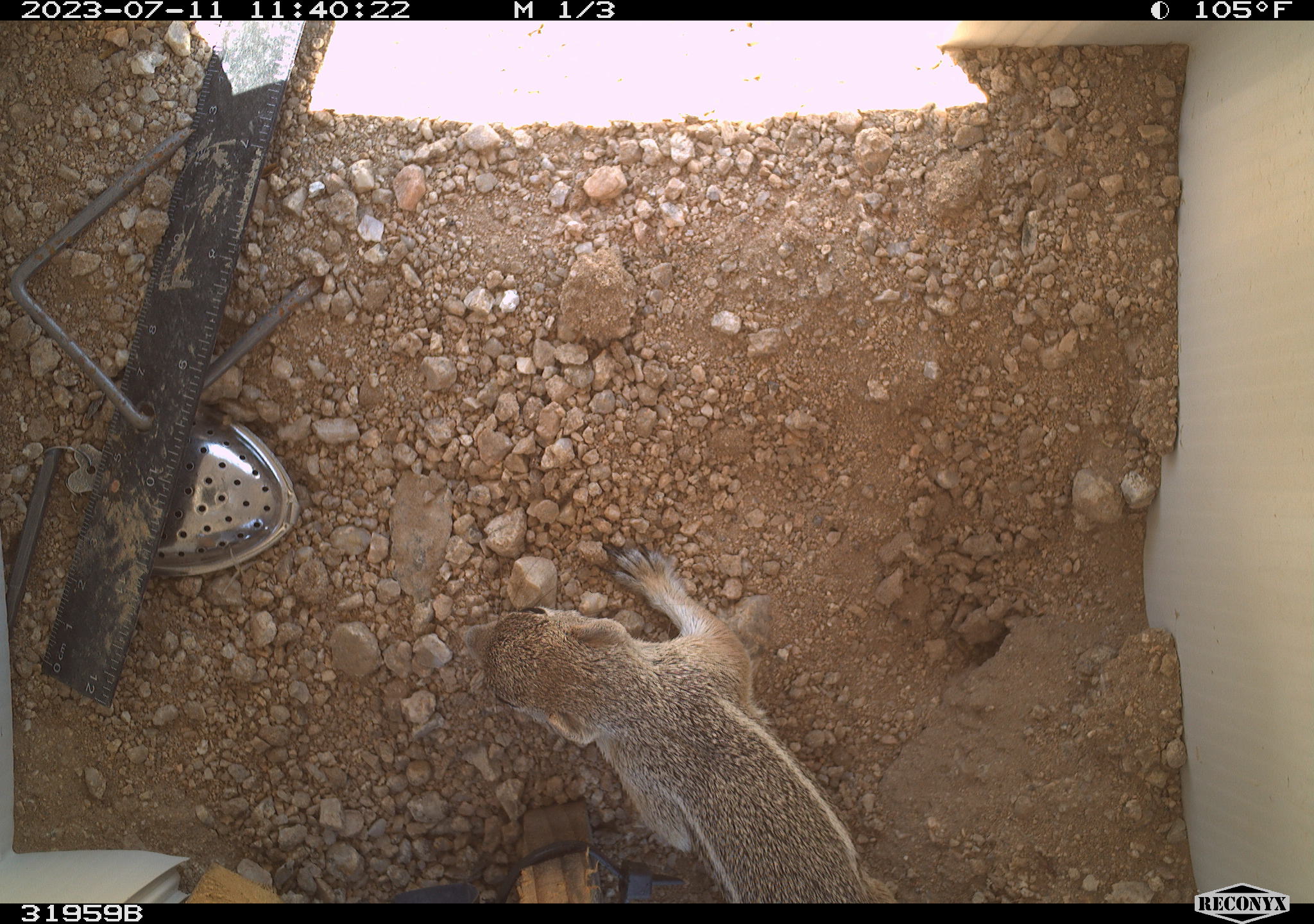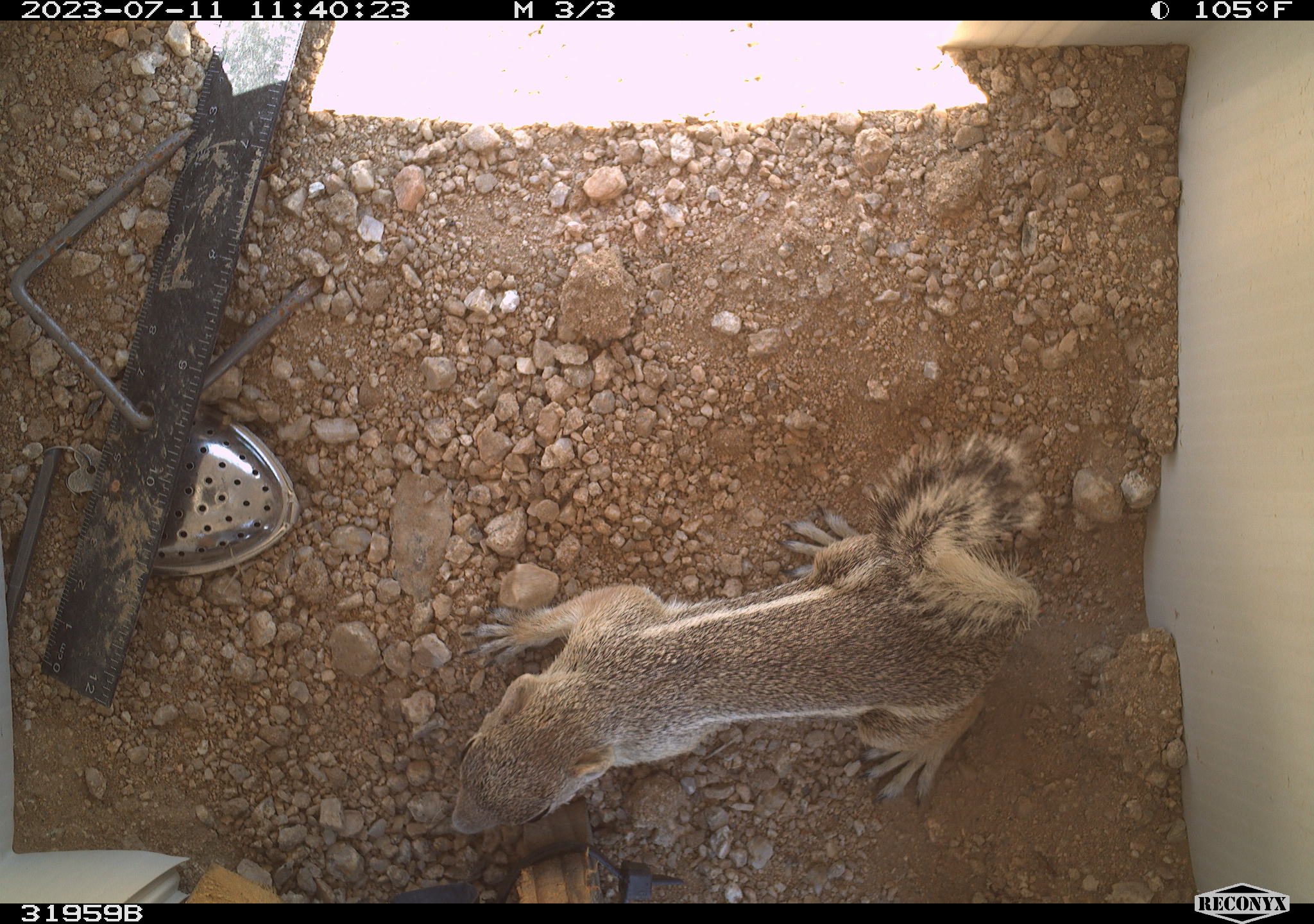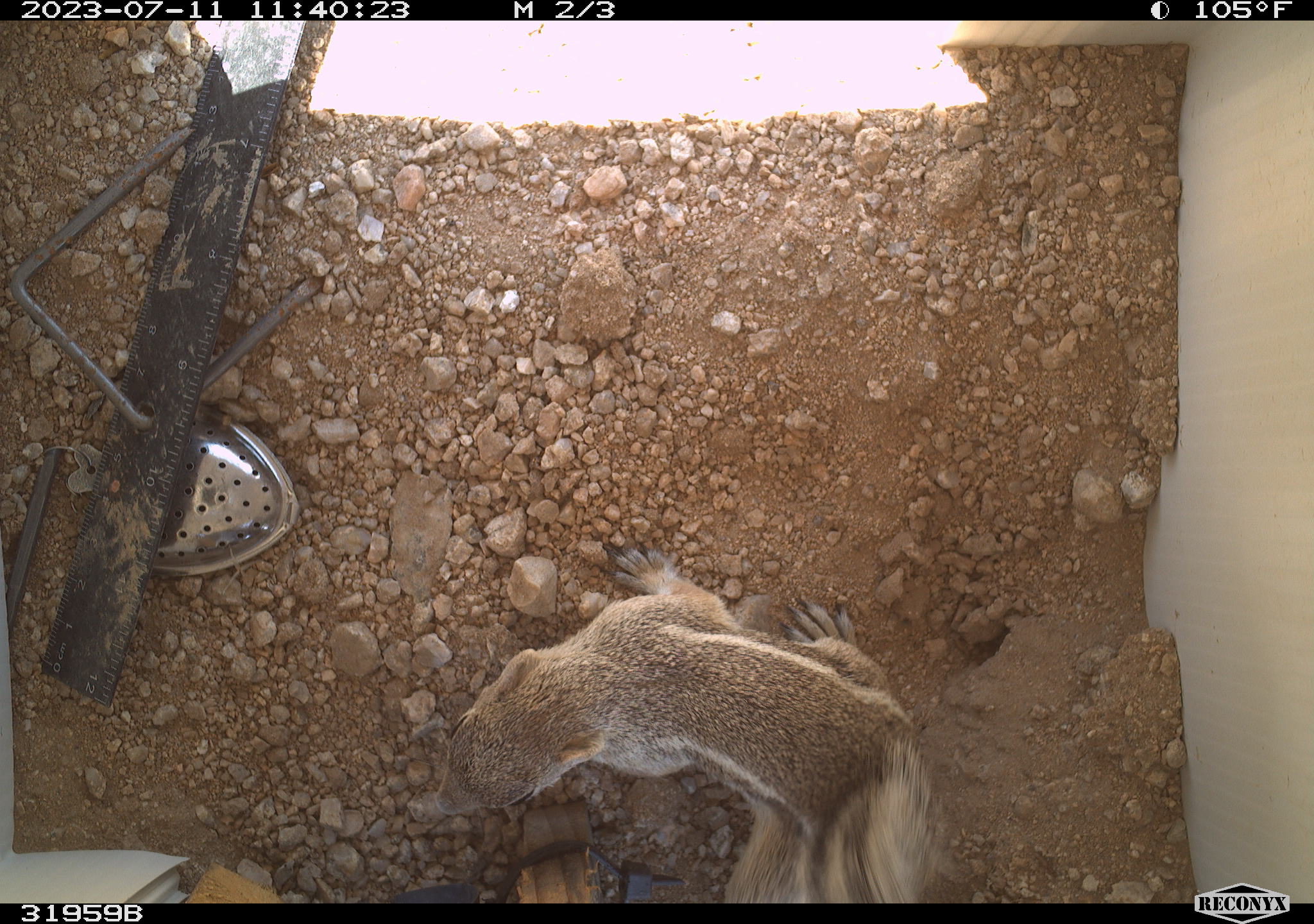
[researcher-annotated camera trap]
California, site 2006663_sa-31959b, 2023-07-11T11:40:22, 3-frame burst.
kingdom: Animalia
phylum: Chordata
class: Mammalia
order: Rodentia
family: Sciuridae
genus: Ammospermophilus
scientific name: Ammospermophilus leucurus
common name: white-tailed antelope squirrel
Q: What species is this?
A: White-tailed antelope squirrel (Ammospermophilus leucurus).